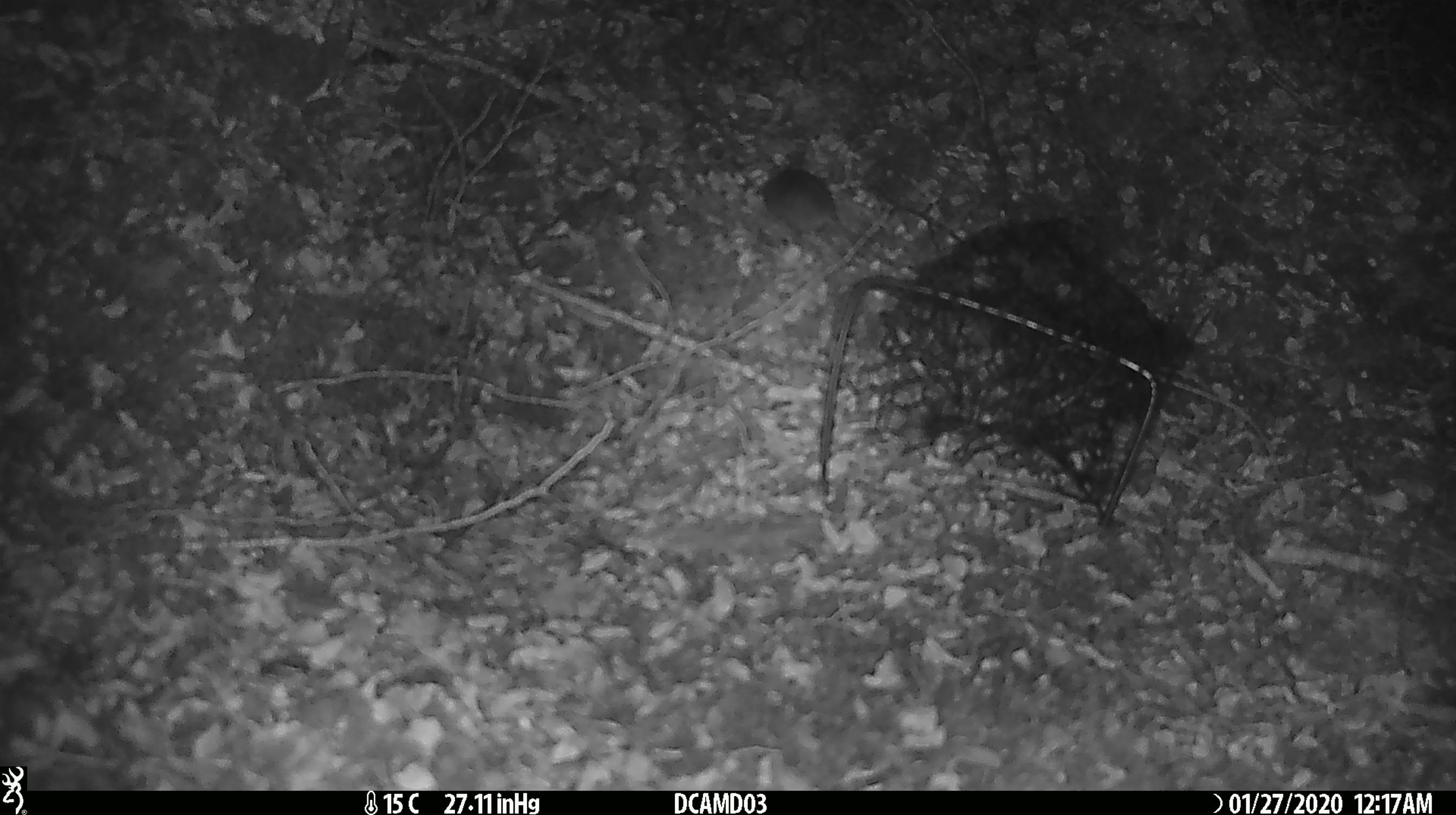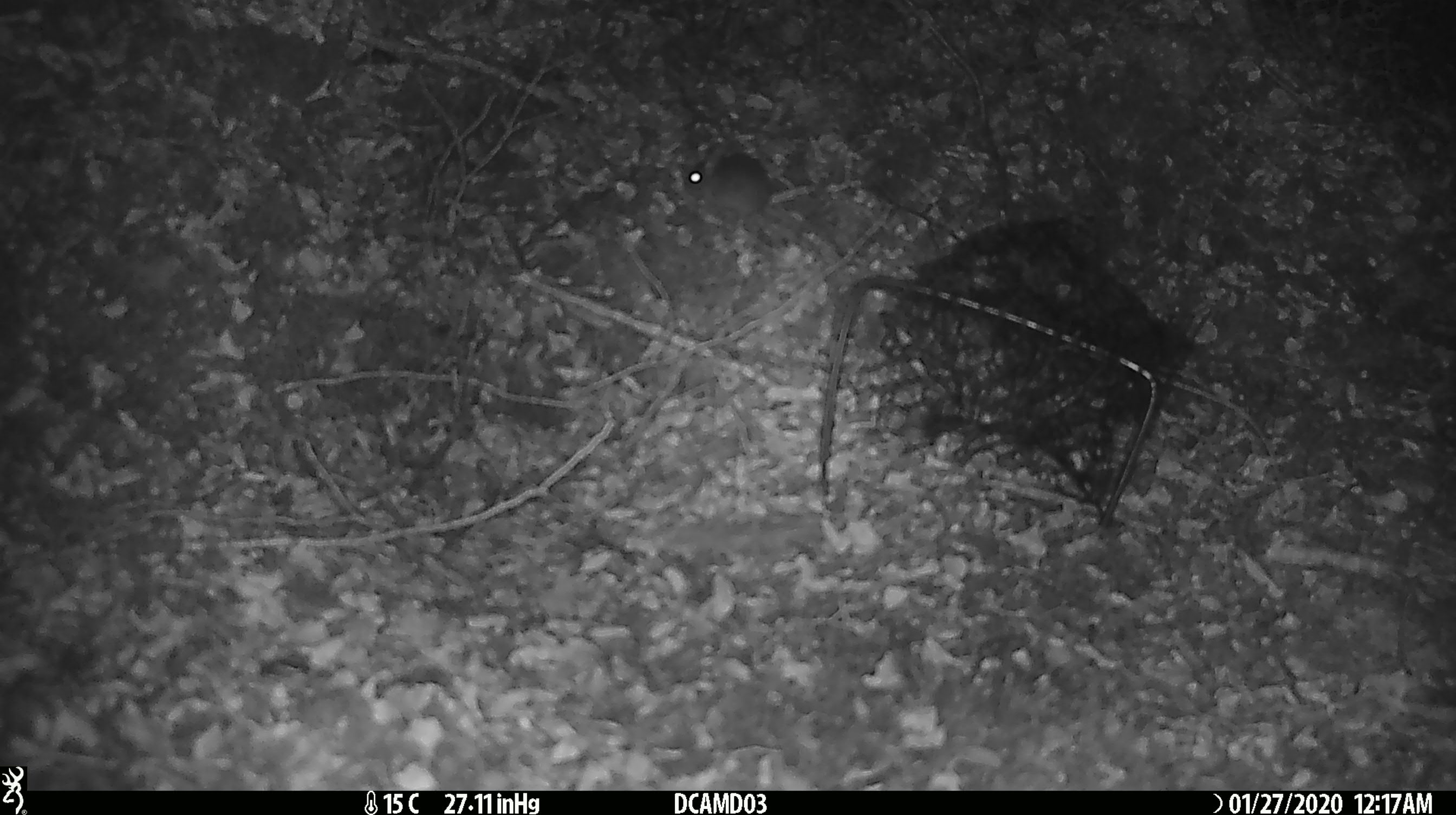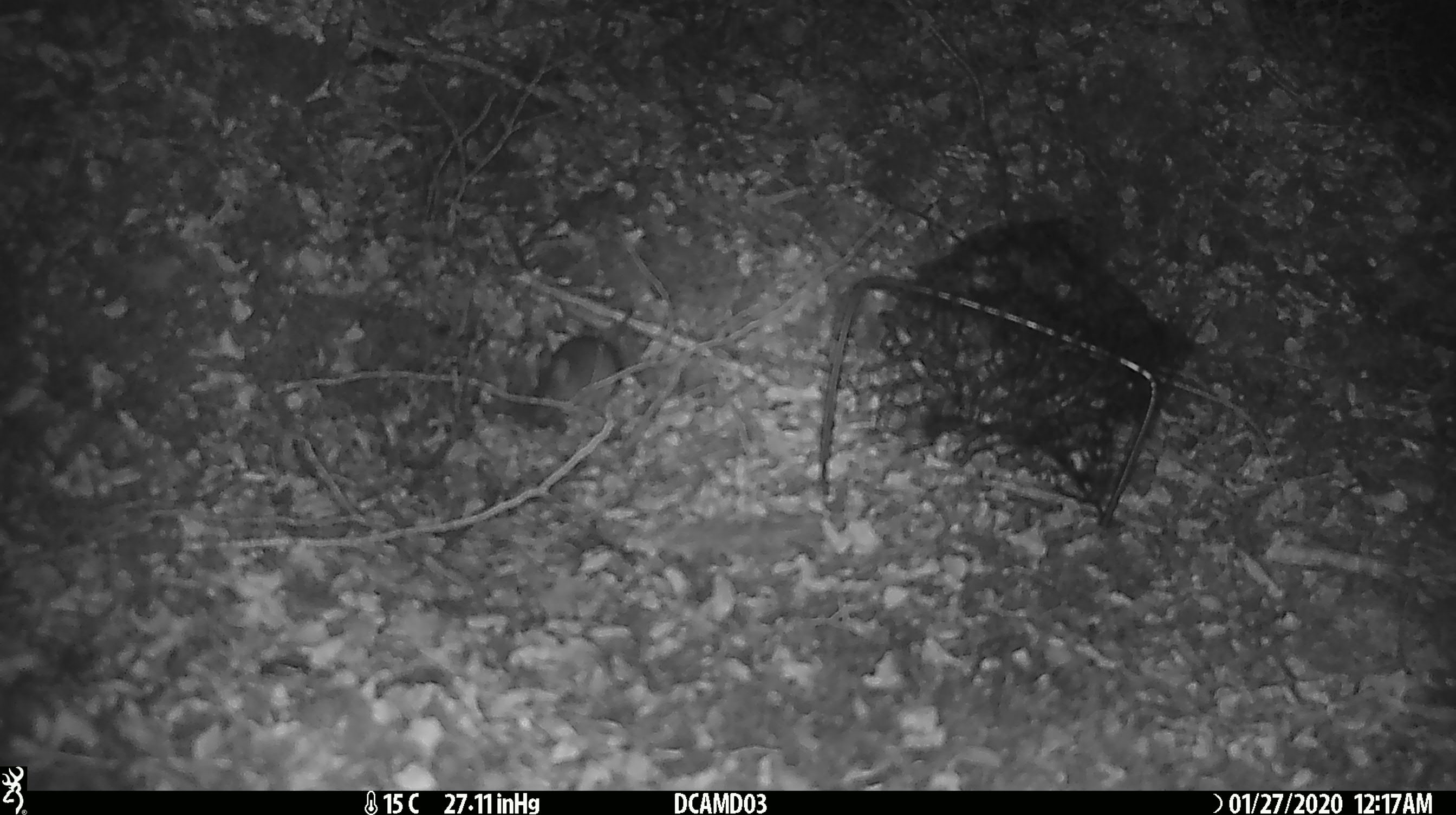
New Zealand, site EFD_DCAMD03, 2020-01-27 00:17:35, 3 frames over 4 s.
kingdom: Animalia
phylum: Chordata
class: Mammalia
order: Rodentia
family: Muridae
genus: Mus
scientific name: Mus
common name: mouse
Mouse (Mus).